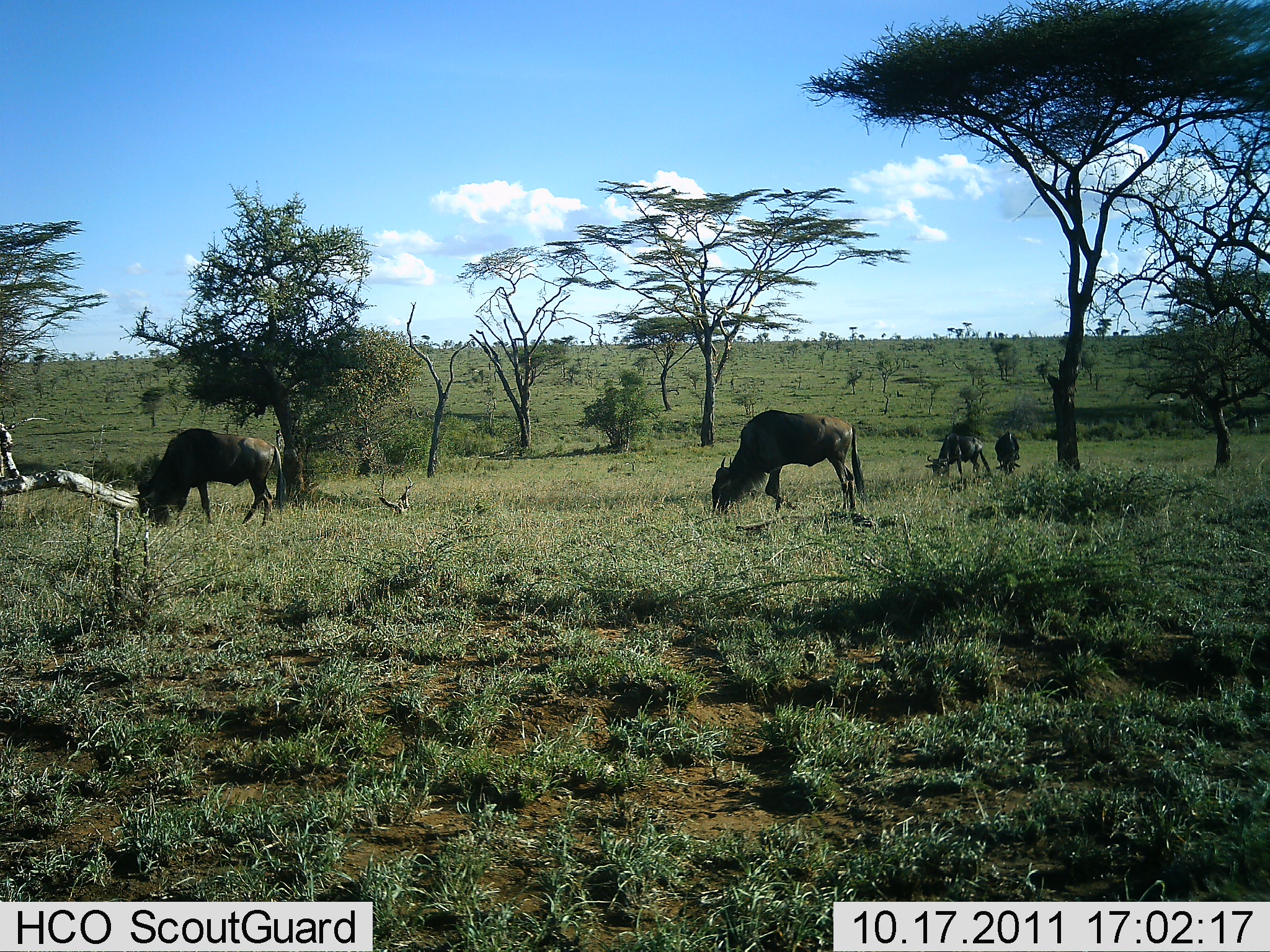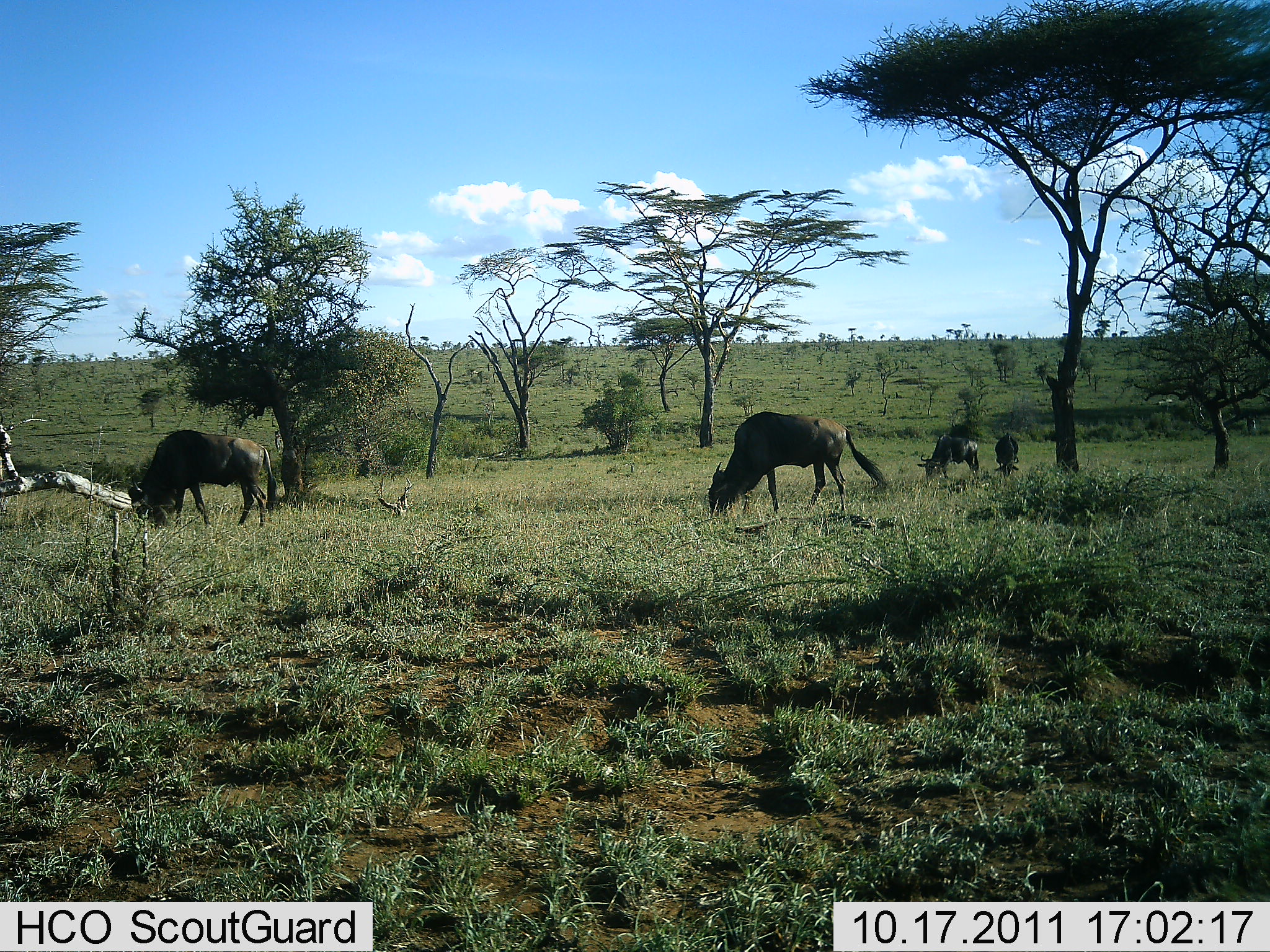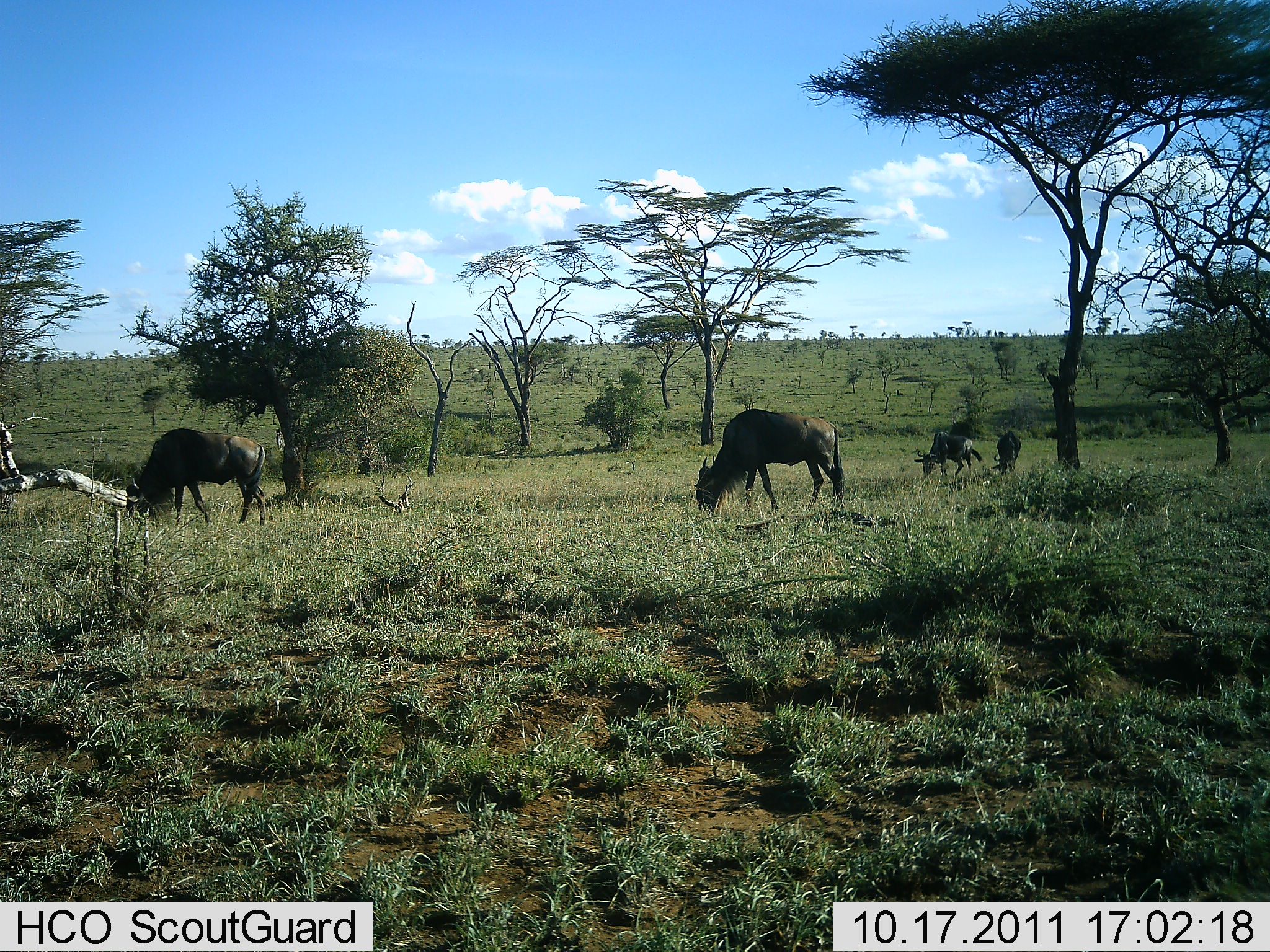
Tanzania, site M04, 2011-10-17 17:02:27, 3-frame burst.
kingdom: Animalia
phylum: Chordata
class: Mammalia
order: Artiodactyla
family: Bovidae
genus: Connochaetes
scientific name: Connochaetes taurinus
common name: blue wildebeest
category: wildebeest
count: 4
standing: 20%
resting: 0%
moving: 10%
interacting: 0%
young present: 10%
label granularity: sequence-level